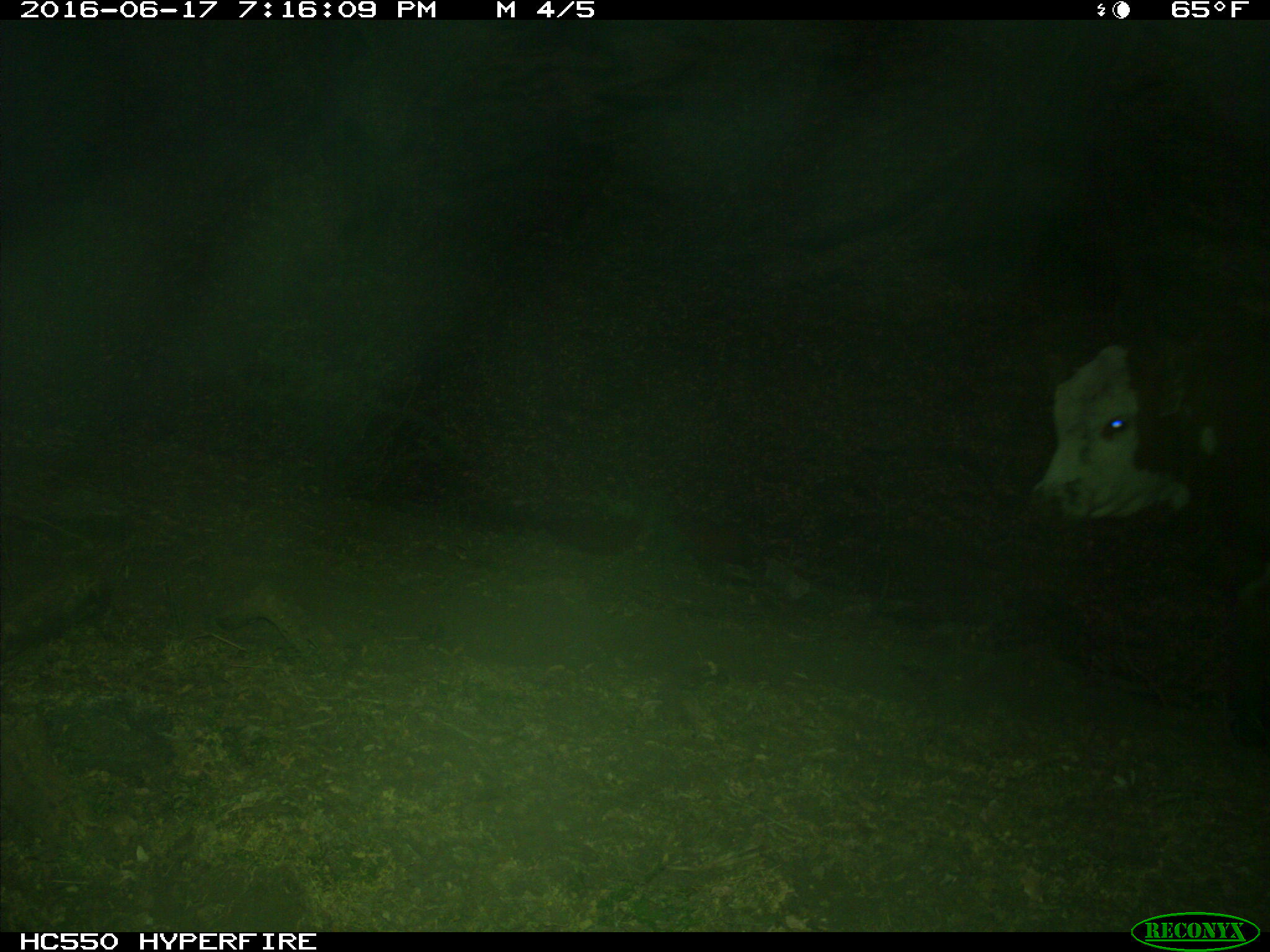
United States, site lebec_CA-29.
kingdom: Animalia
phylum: Chordata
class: Mammalia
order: Artiodactyla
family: Bovidae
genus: Bos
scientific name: Bos taurus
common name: domestic cow